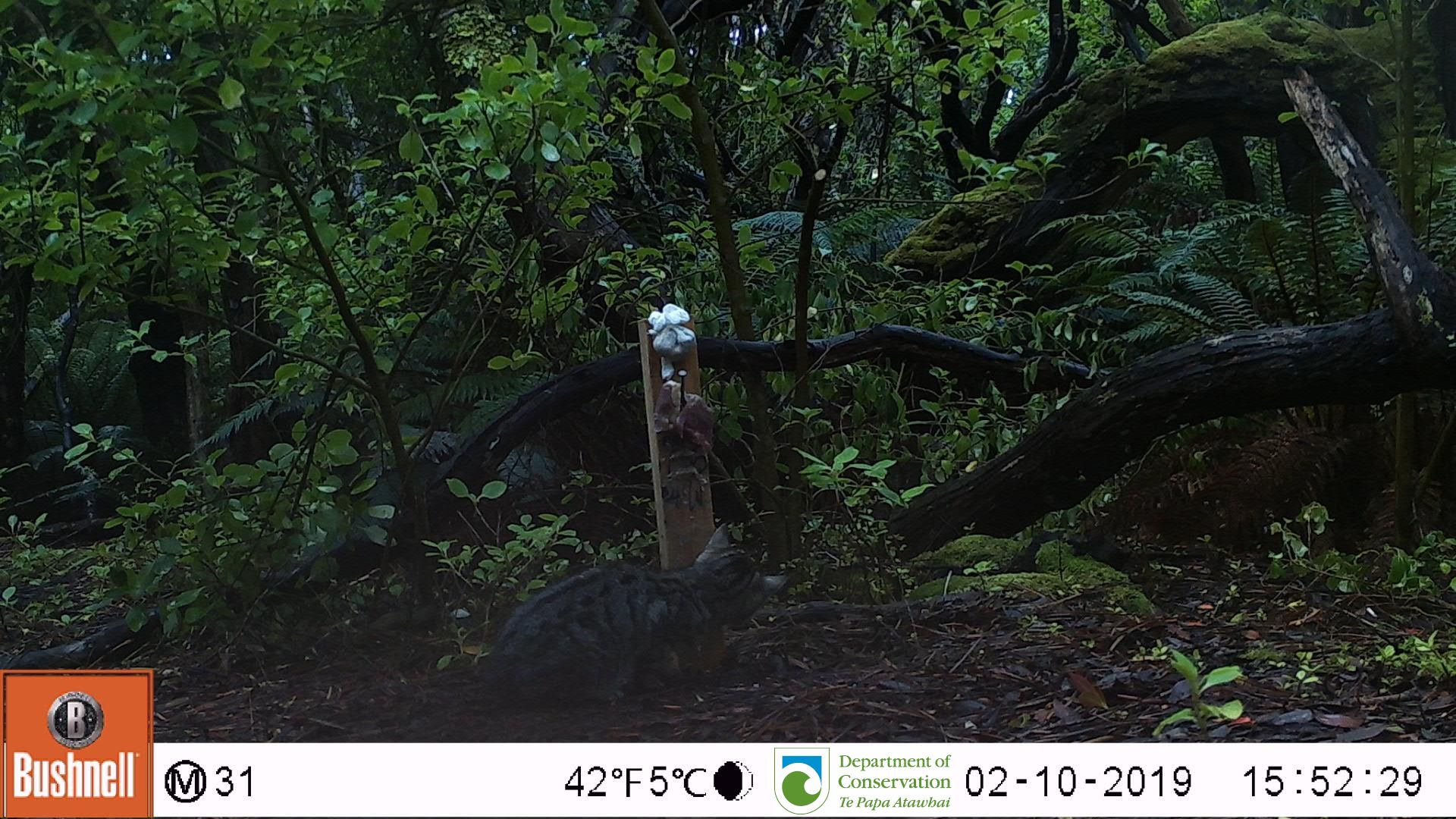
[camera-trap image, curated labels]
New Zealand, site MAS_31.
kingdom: Animalia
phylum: Chordata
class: Mammalia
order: Carnivora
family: Felidae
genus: Felis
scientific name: Felis catus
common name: domestic cat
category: cat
Cat (domestic cat) (Felis catus).